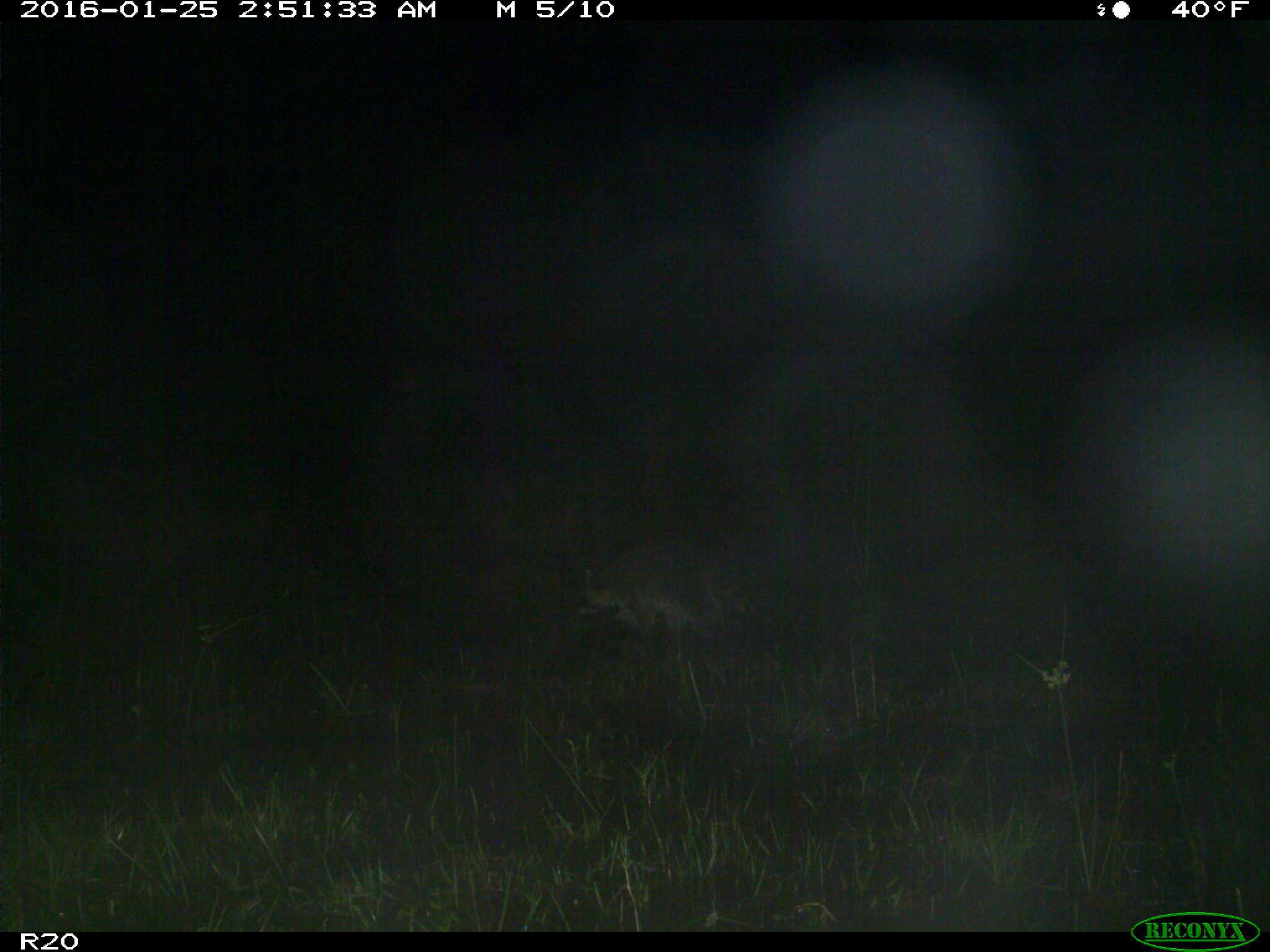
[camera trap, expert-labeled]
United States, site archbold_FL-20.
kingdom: Animalia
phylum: Chordata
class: Mammalia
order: Carnivora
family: Procyonidae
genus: Procyon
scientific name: Procyon lotor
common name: common raccoon